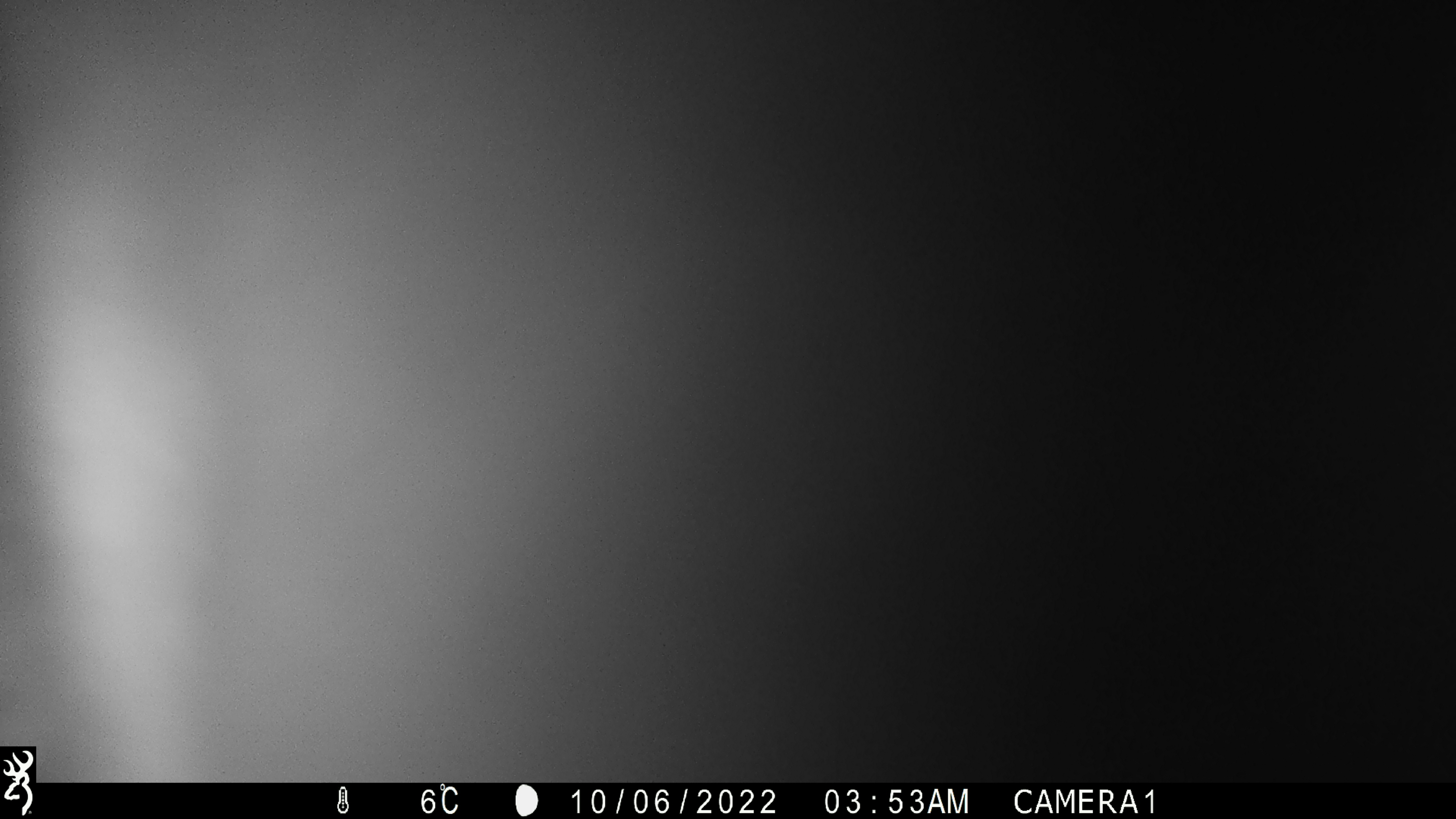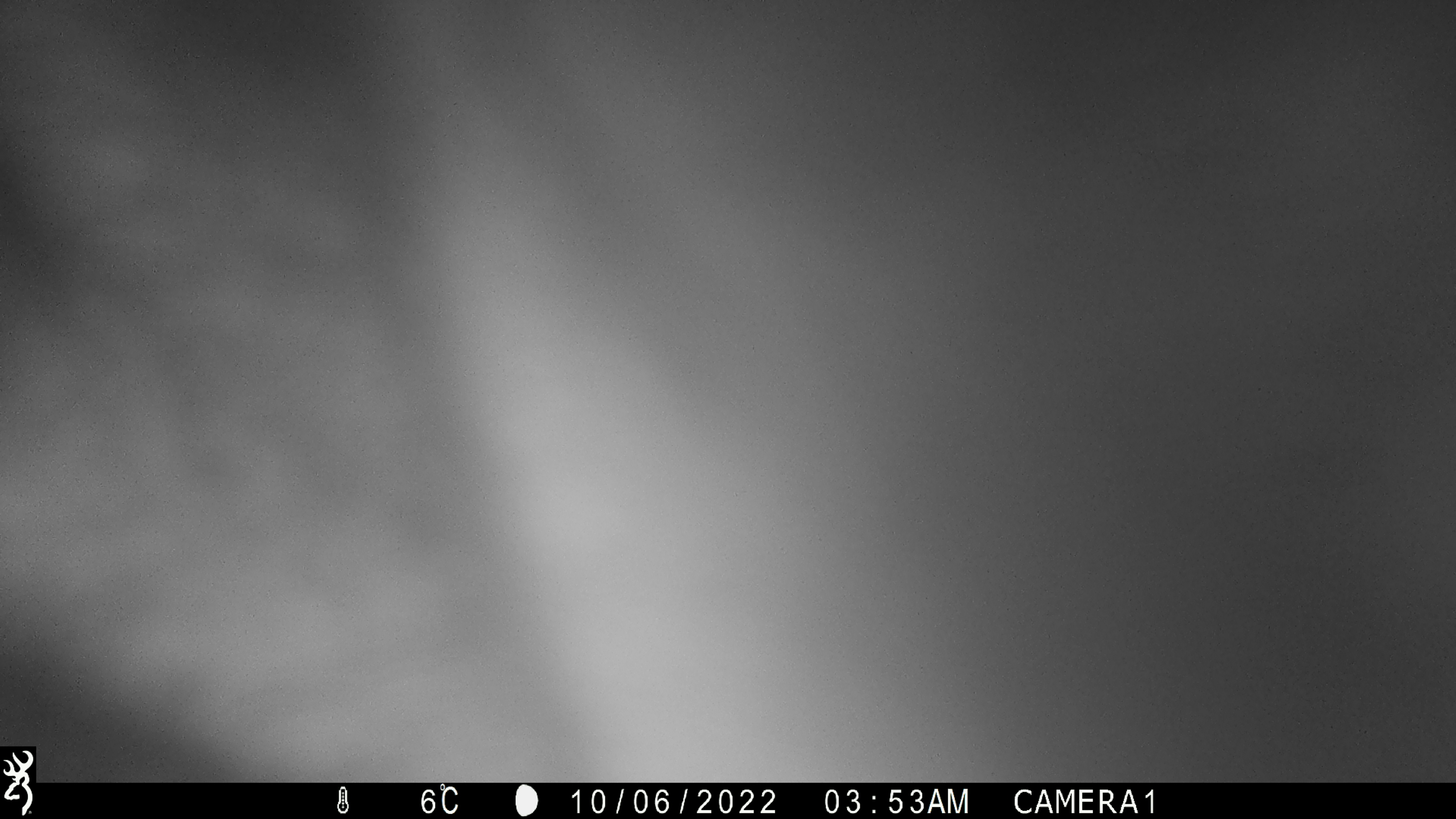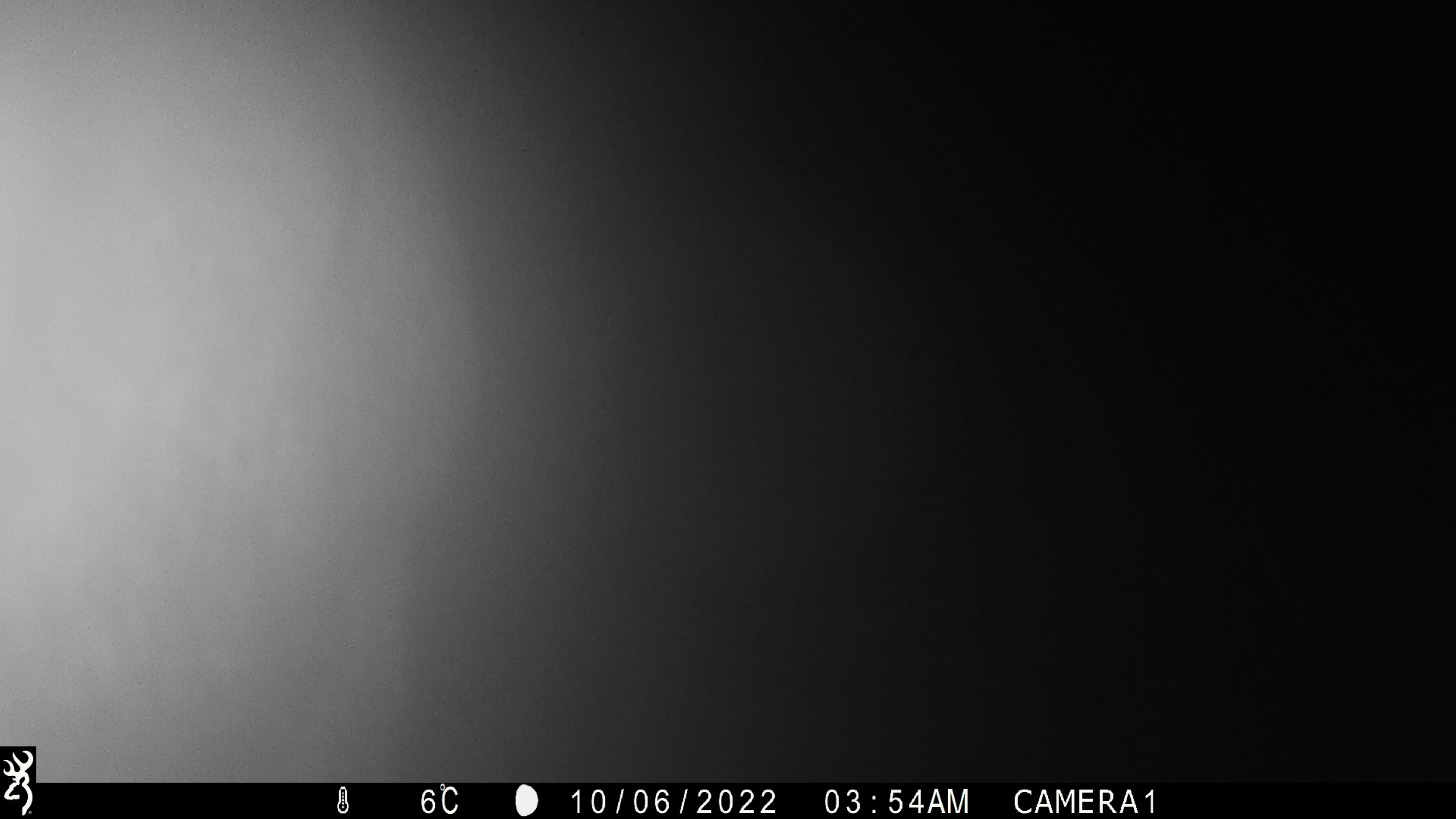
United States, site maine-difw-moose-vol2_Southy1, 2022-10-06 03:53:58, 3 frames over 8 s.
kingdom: Animalia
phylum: Chordata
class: Mammalia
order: Artiodactyla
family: Cervidae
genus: Alces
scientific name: Alces alces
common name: moose